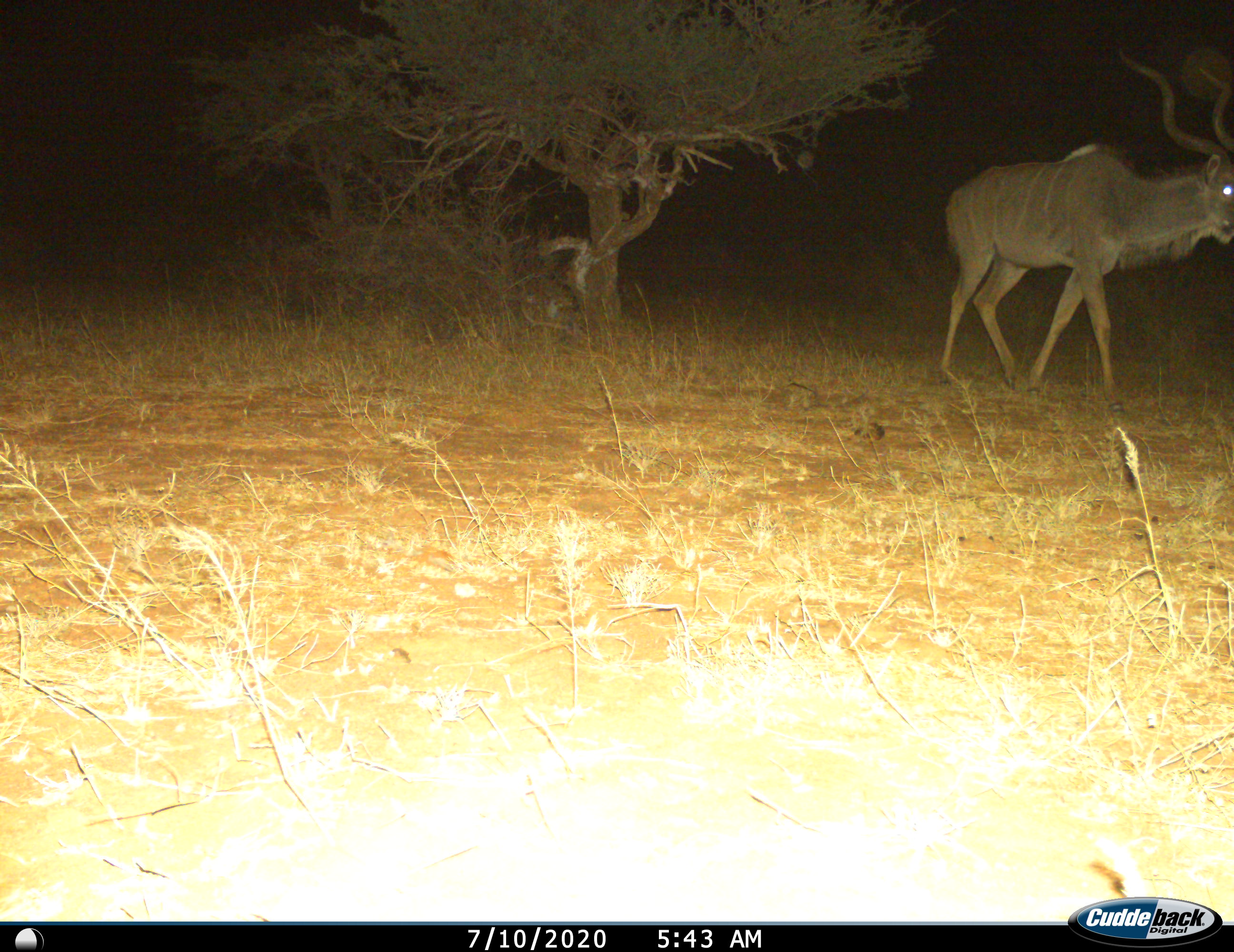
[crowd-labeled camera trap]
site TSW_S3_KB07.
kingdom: Animalia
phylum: Chordata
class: Mammalia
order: Artiodactyla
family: Bovidae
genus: Tragelaphus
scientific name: Tragelaphus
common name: kudu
Kudu (Tragelaphus), count 1. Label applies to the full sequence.